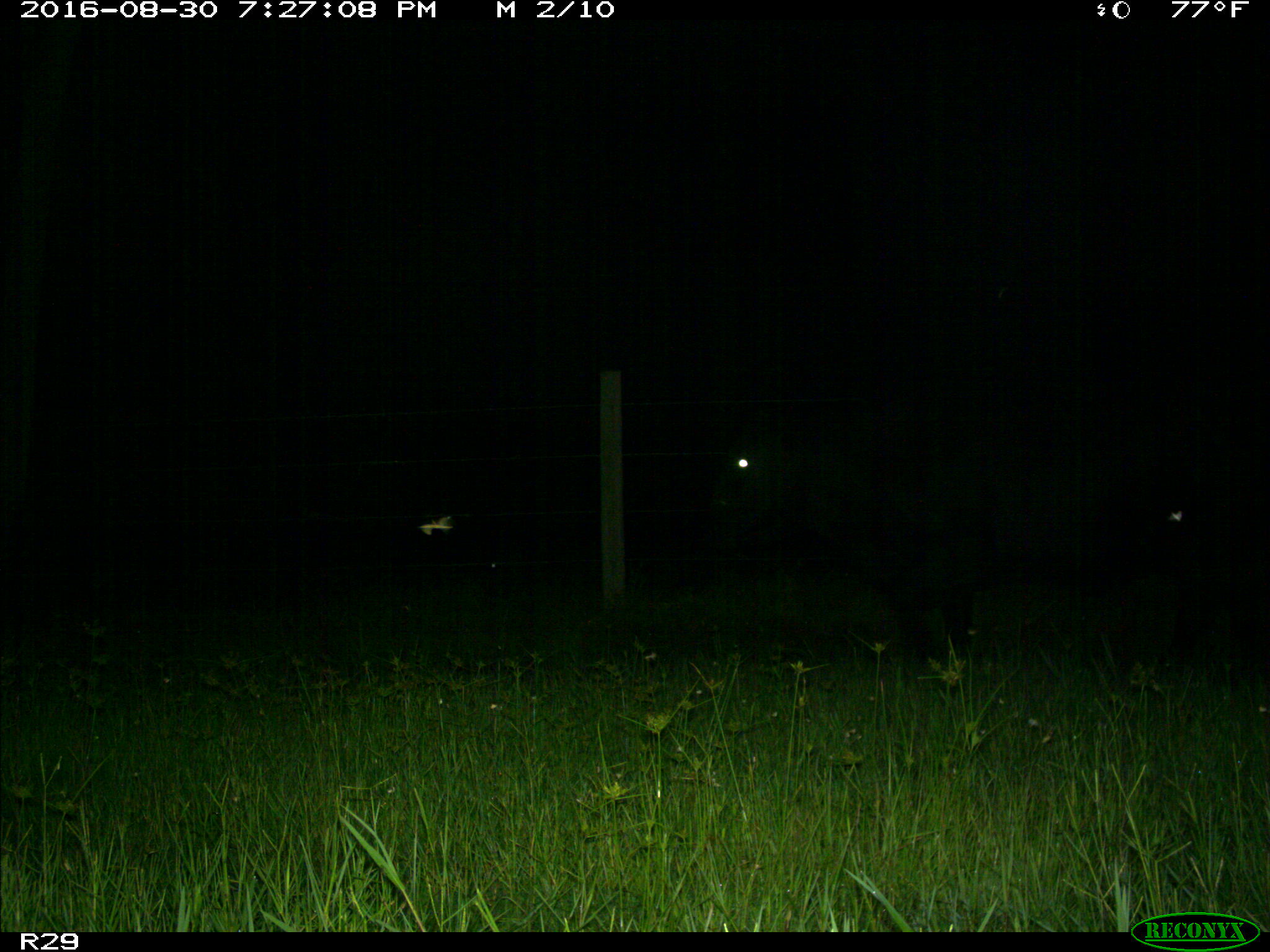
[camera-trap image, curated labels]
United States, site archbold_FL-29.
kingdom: Animalia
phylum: Chordata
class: Mammalia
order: Artiodactyla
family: Bovidae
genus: Bos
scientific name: Bos taurus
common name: domestic cow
Bos taurus (domestic cow).